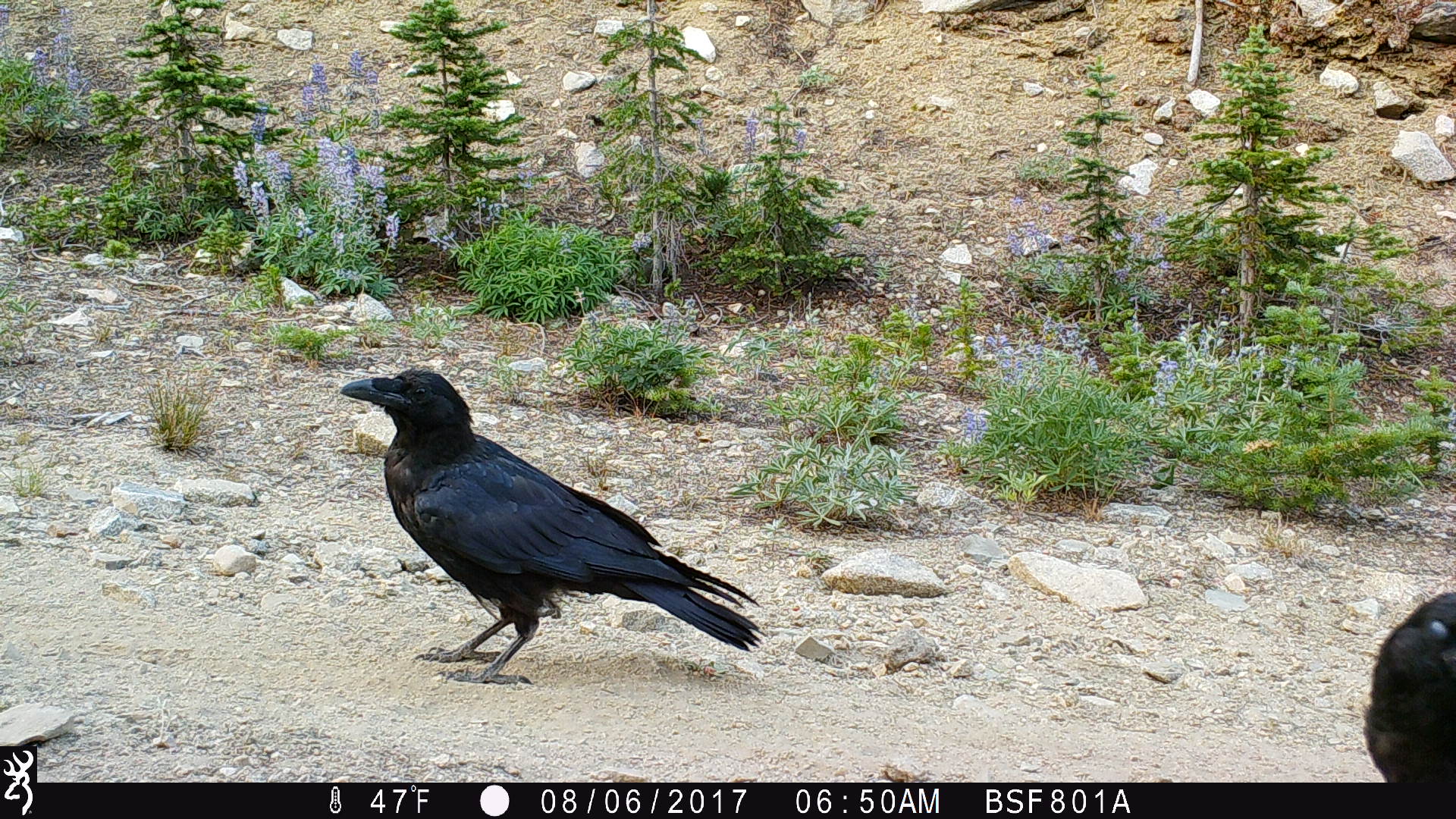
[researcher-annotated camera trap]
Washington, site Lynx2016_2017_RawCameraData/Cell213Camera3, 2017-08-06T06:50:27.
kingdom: Animalia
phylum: Chordata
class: Aves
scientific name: Aves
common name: birds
Aves (birds). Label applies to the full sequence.